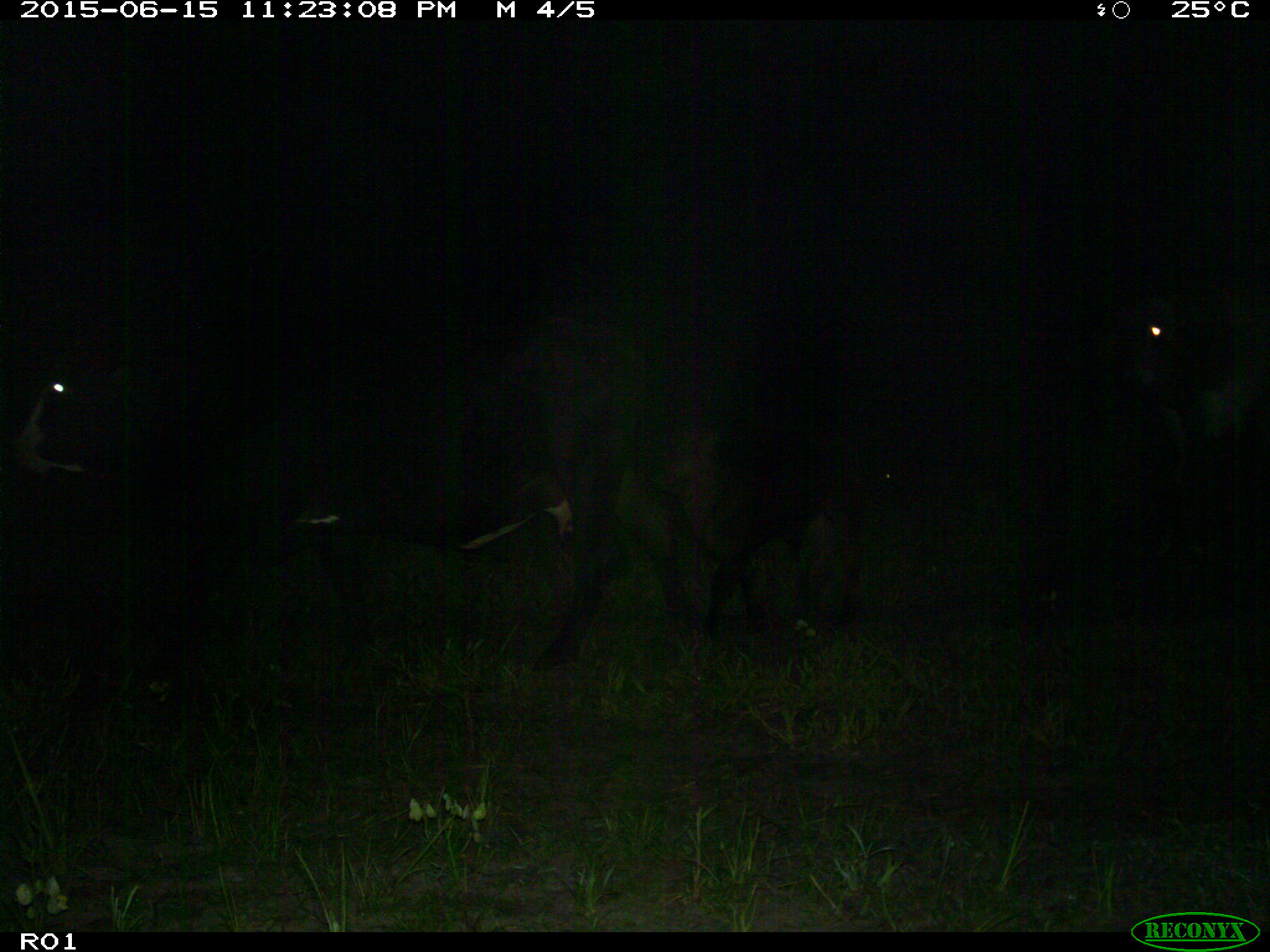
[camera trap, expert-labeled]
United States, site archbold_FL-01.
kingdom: Animalia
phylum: Chordata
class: Mammalia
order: Artiodactyla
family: Bovidae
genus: Bos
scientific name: Bos taurus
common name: domestic cow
Bos taurus (domestic cow).